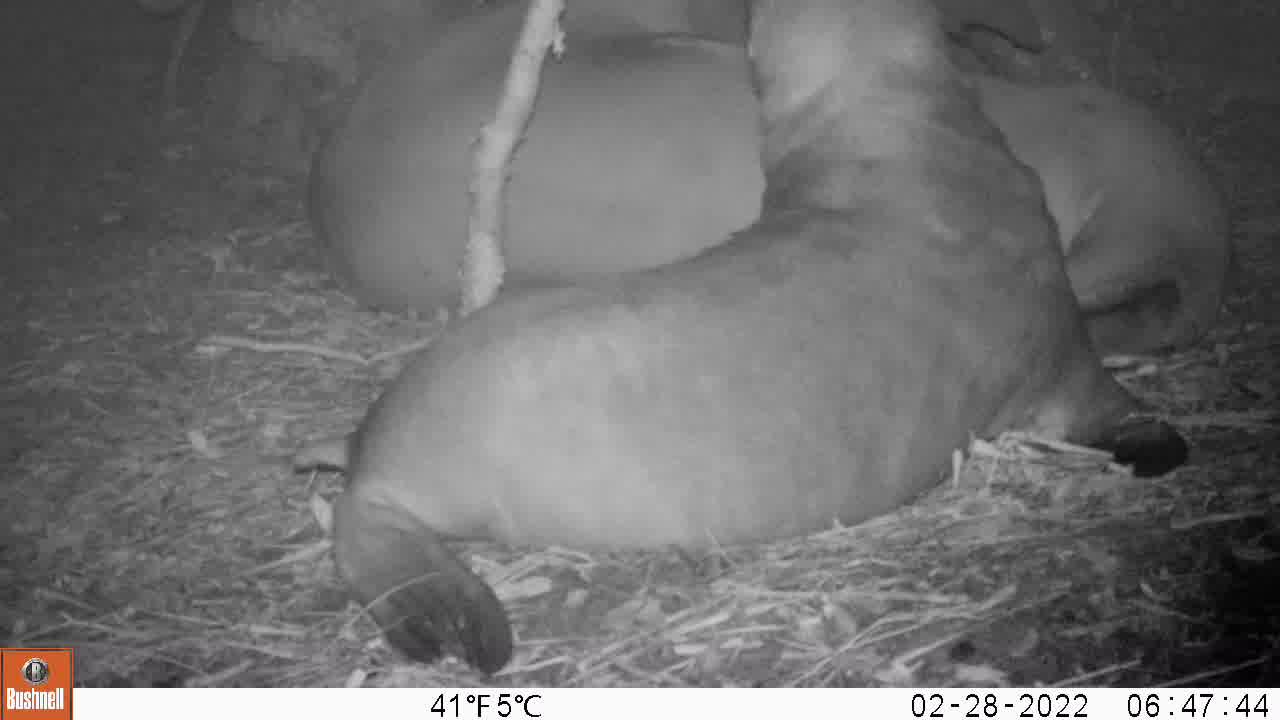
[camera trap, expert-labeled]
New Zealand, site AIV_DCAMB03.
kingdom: Animalia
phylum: Chordata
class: Mammalia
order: Carnivora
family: Otariidae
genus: Phocarctos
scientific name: Phocarctos hookeri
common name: new zealand sea lion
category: sealion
Sealion (new zealand sea lion) (Phocarctos hookeri).